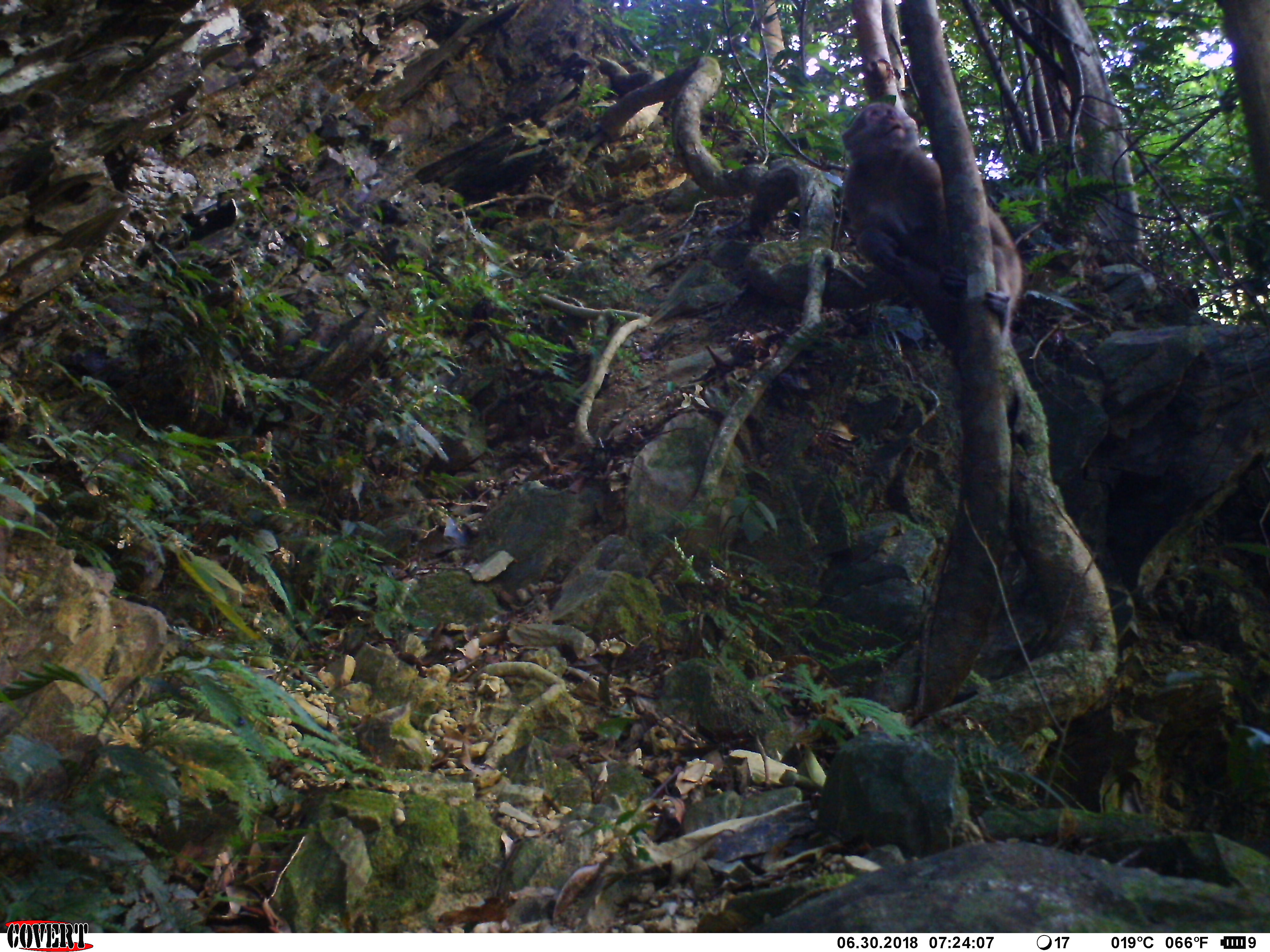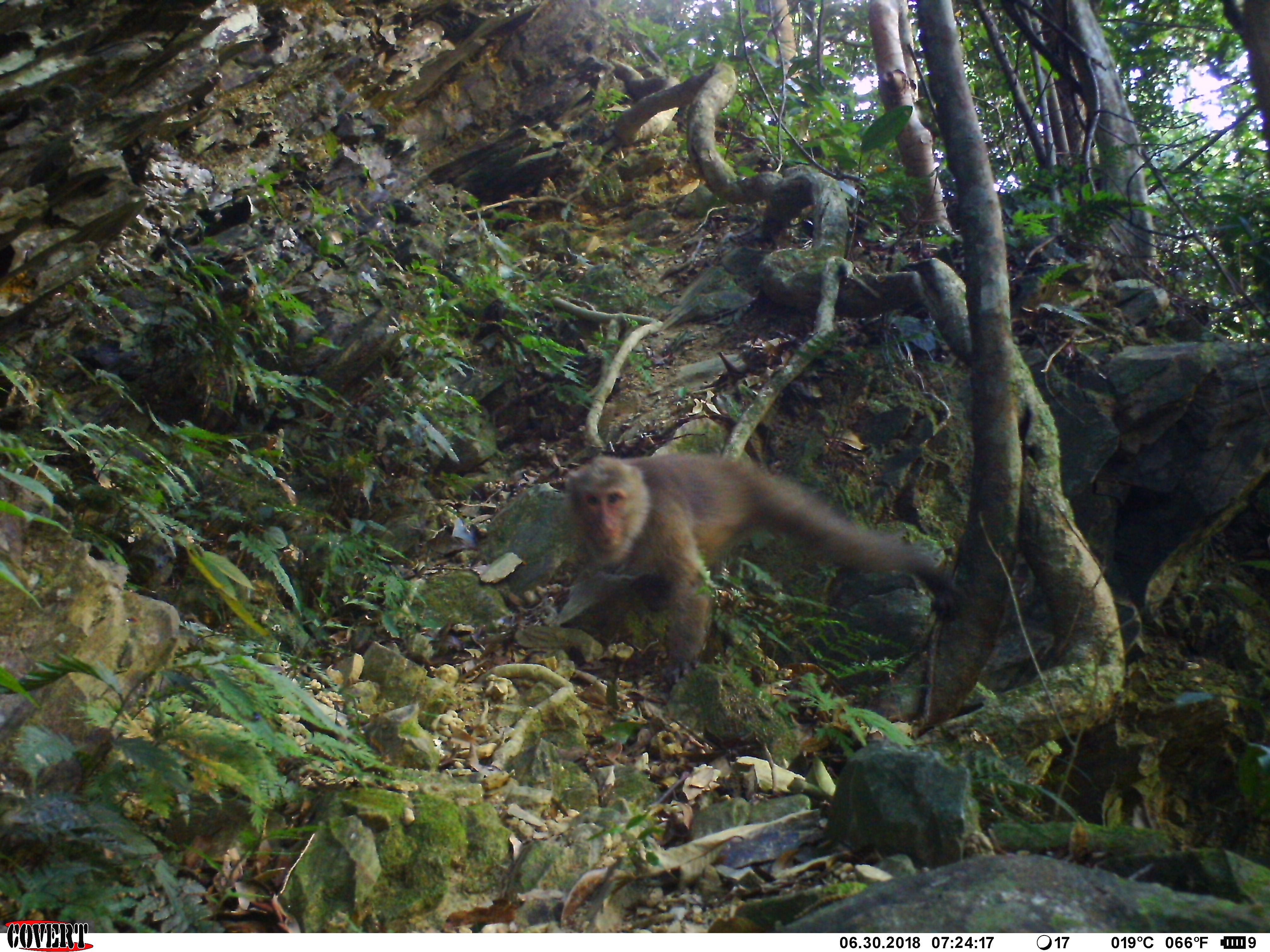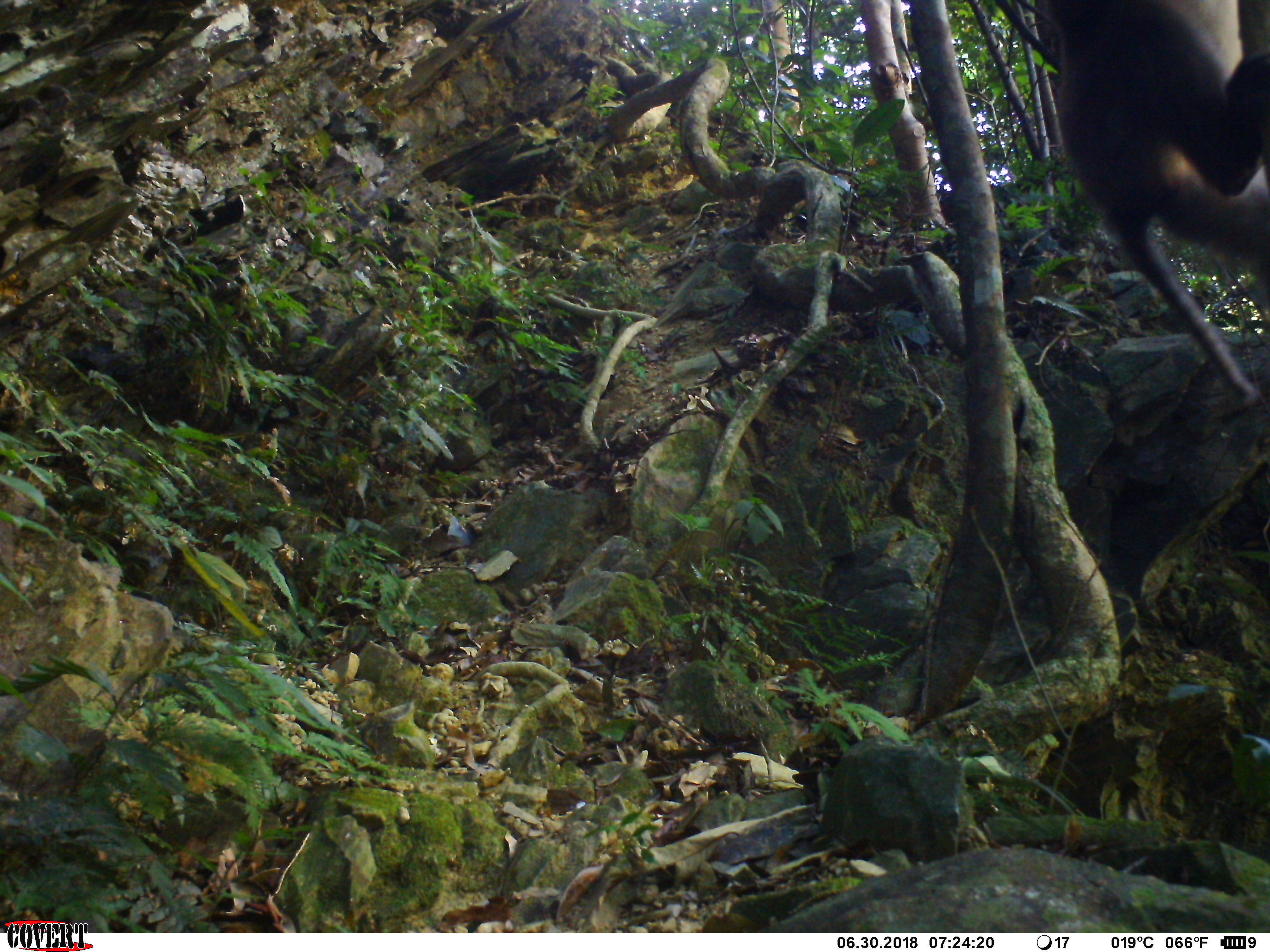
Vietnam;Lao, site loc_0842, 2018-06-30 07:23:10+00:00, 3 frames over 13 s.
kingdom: Animalia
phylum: Chordata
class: Mammalia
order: Primates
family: Cercopithecidae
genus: Macaca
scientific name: Macaca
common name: macaques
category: assam or rhesus macaque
Assam or rhesus macaque (macaques) (Macaca). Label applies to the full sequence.